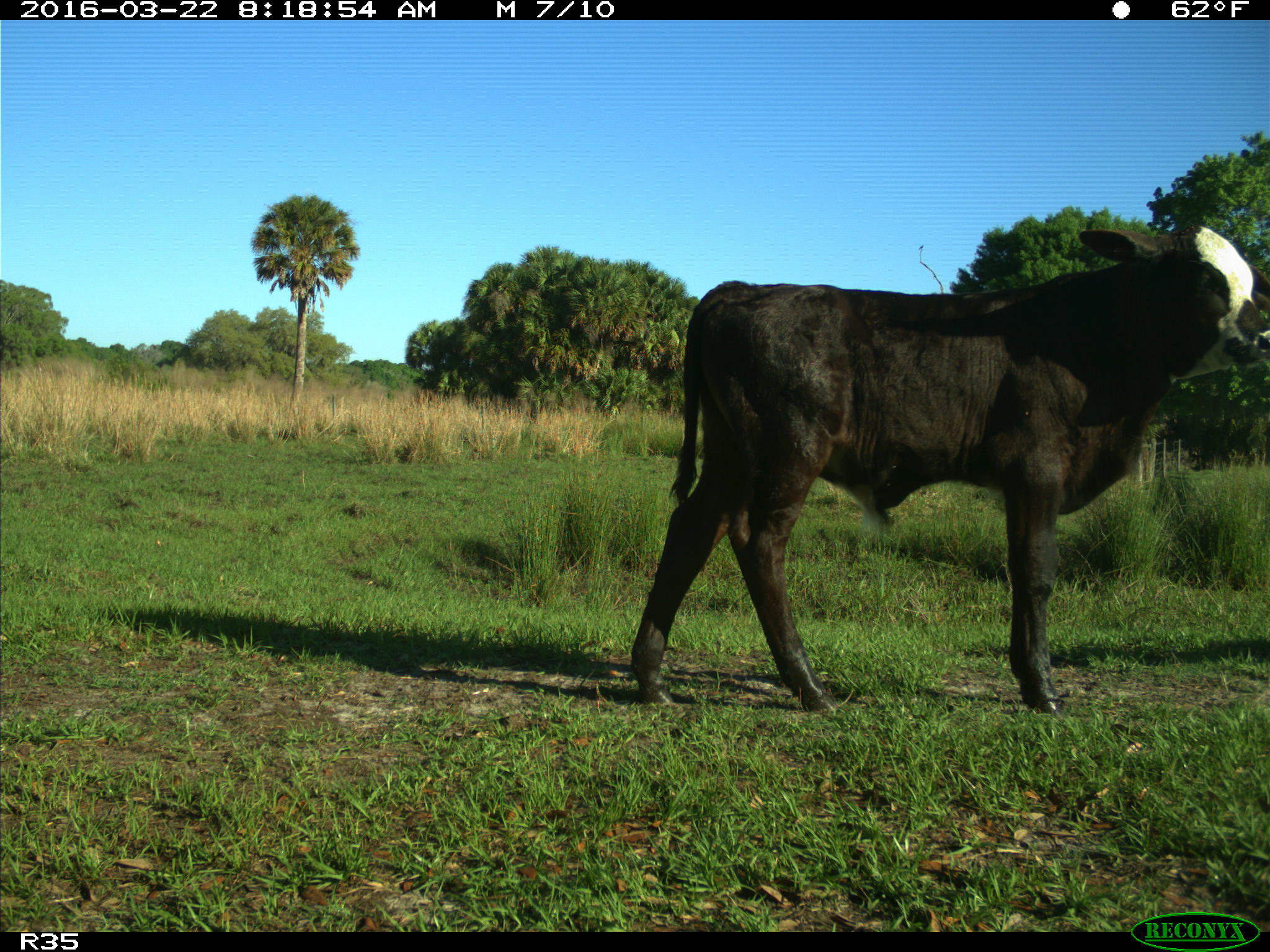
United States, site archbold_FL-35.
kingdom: Animalia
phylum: Chordata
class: Mammalia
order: Artiodactyla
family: Bovidae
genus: Bos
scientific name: Bos taurus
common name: domestic cow